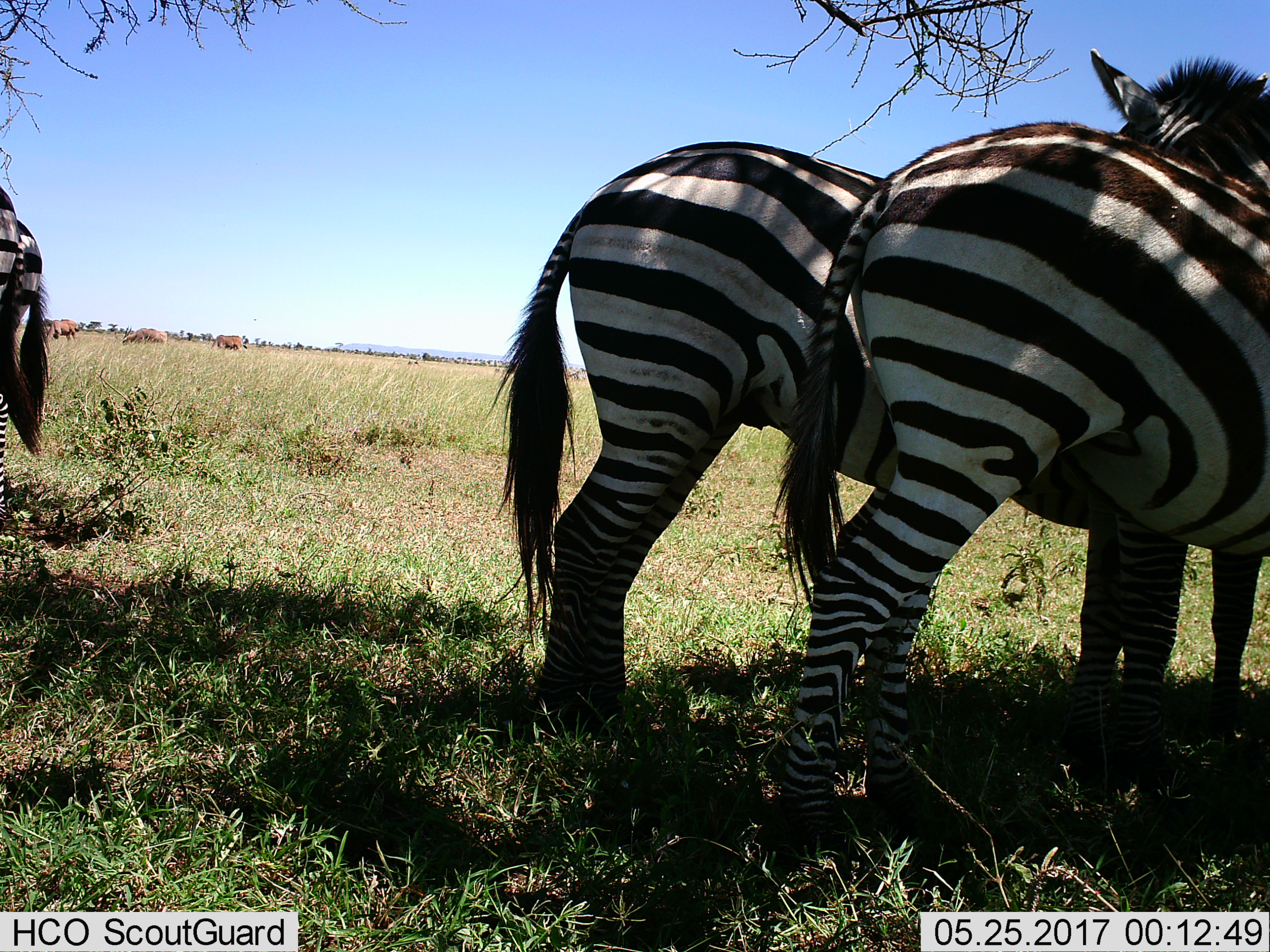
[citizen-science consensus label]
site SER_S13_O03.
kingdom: Animalia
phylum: Chordata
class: Mammalia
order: Perissodactyla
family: Equidae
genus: Equus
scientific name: Equus quagga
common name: plains zebra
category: zebraplains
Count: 3.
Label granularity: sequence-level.